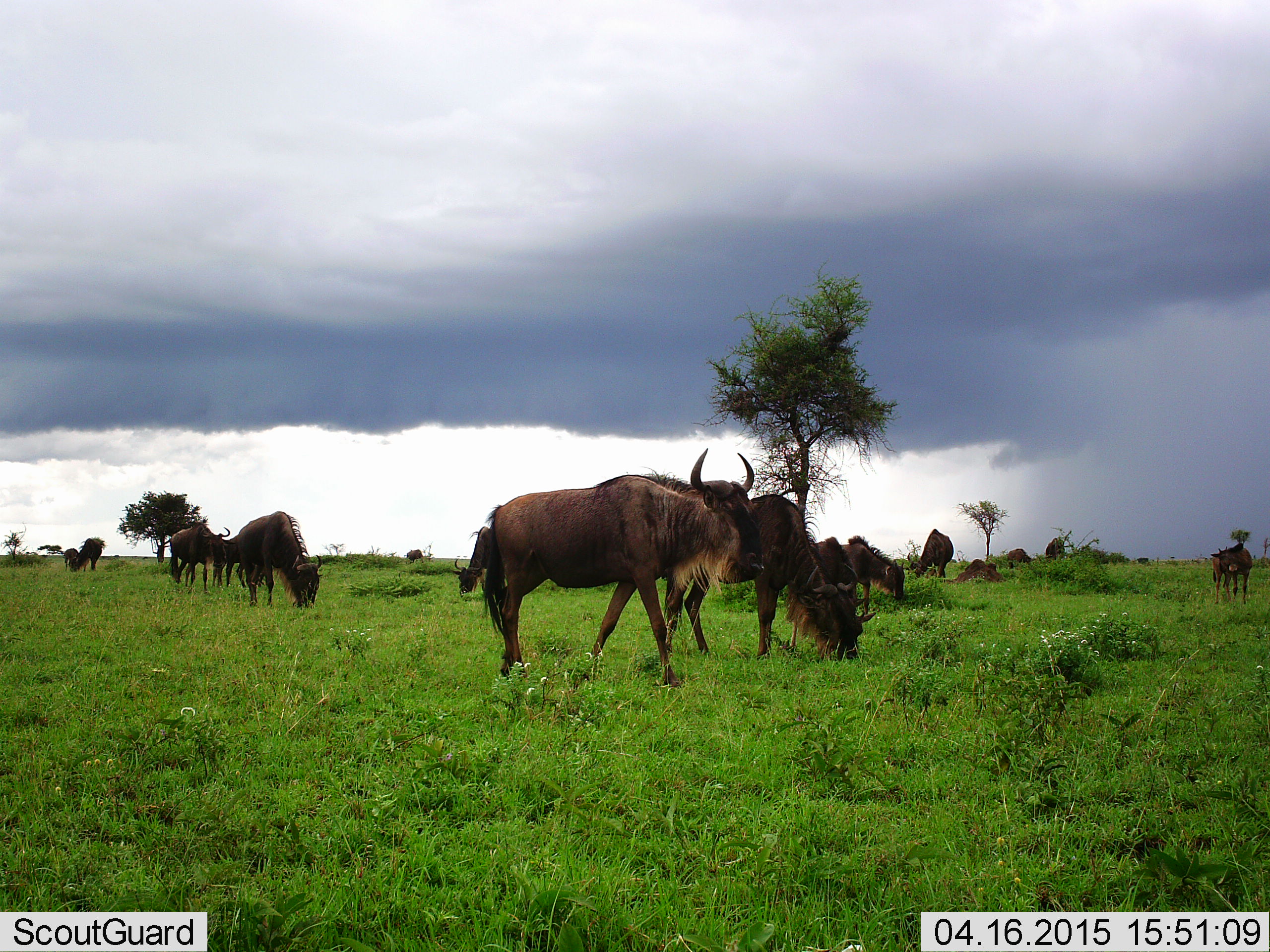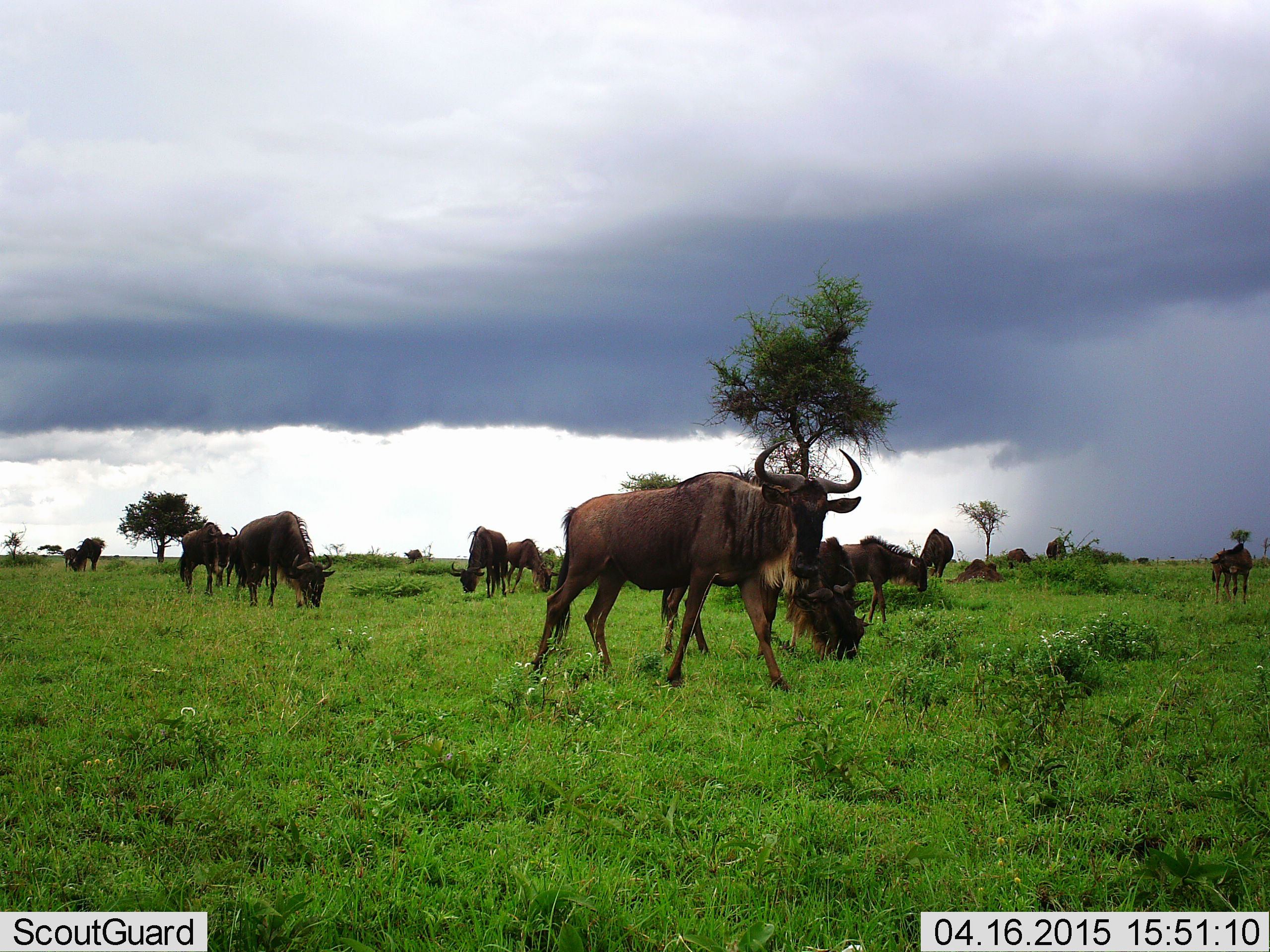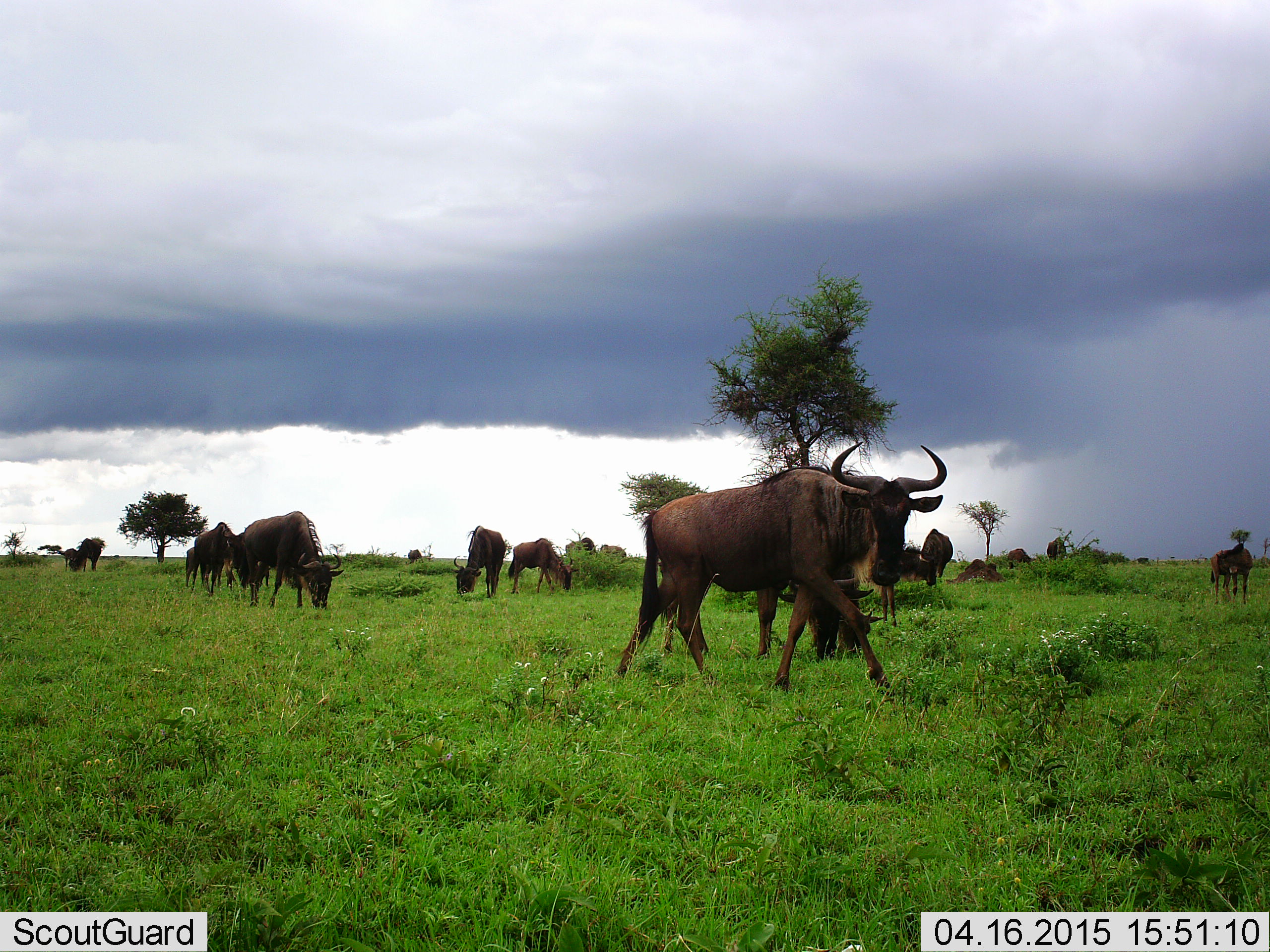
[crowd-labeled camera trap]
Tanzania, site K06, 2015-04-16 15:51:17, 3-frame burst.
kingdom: Animalia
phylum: Chordata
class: Mammalia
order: Artiodactyla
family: Bovidae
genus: Connochaetes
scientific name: Connochaetes taurinus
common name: blue wildebeest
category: wildebeest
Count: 11-50.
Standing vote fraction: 80%.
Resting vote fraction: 10%.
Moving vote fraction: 70%.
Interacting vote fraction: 0%.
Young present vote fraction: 20%.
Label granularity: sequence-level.